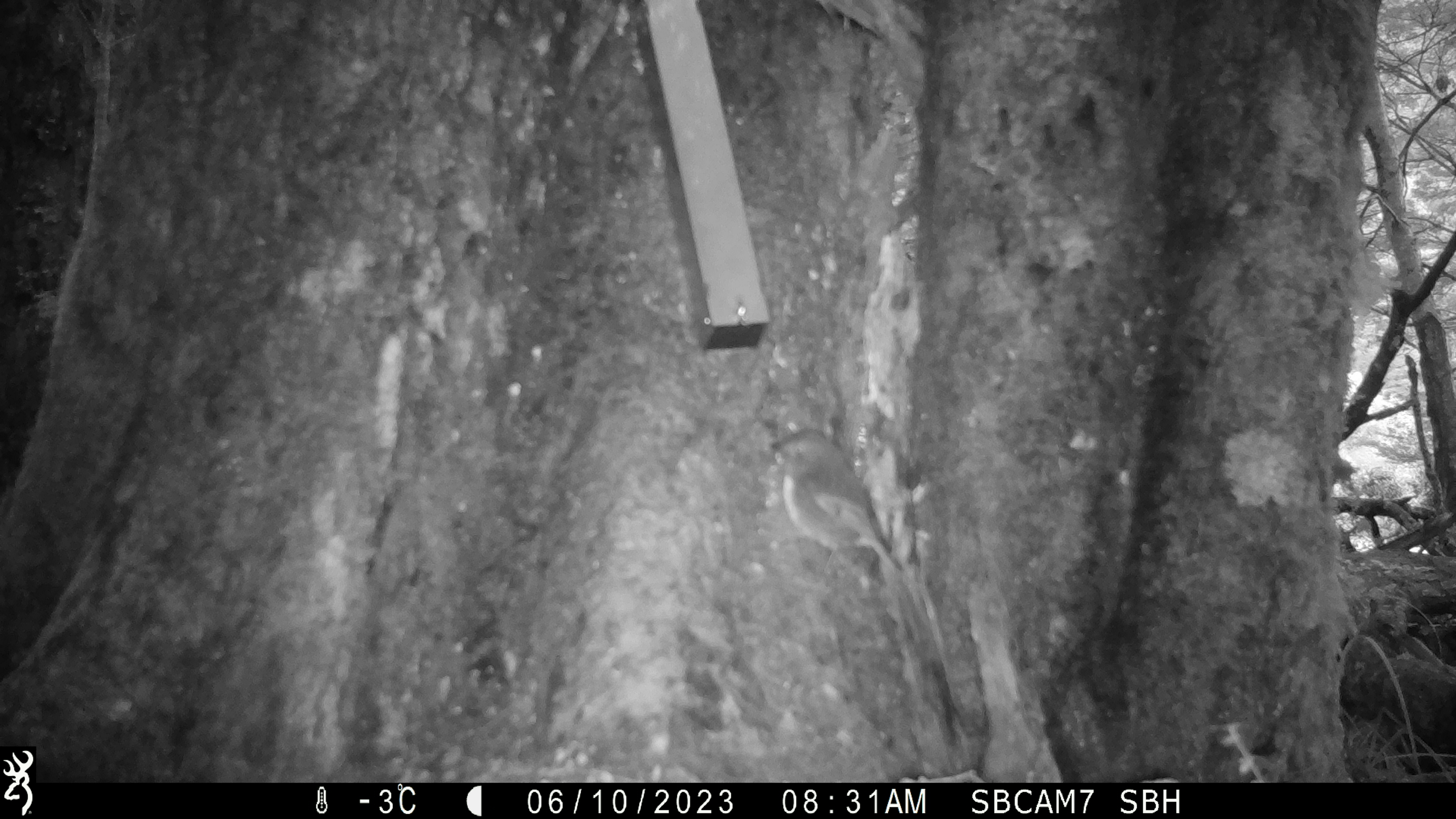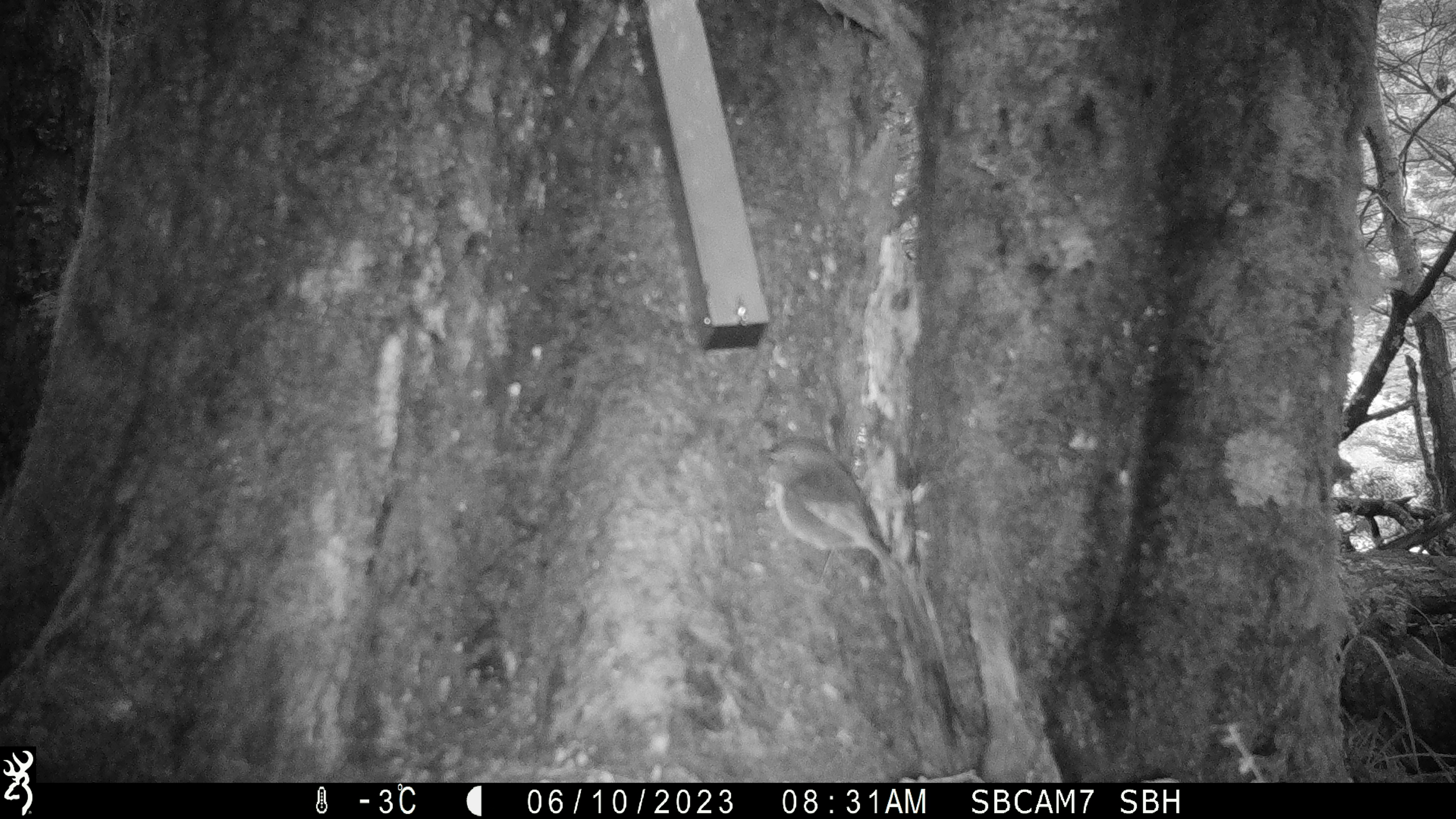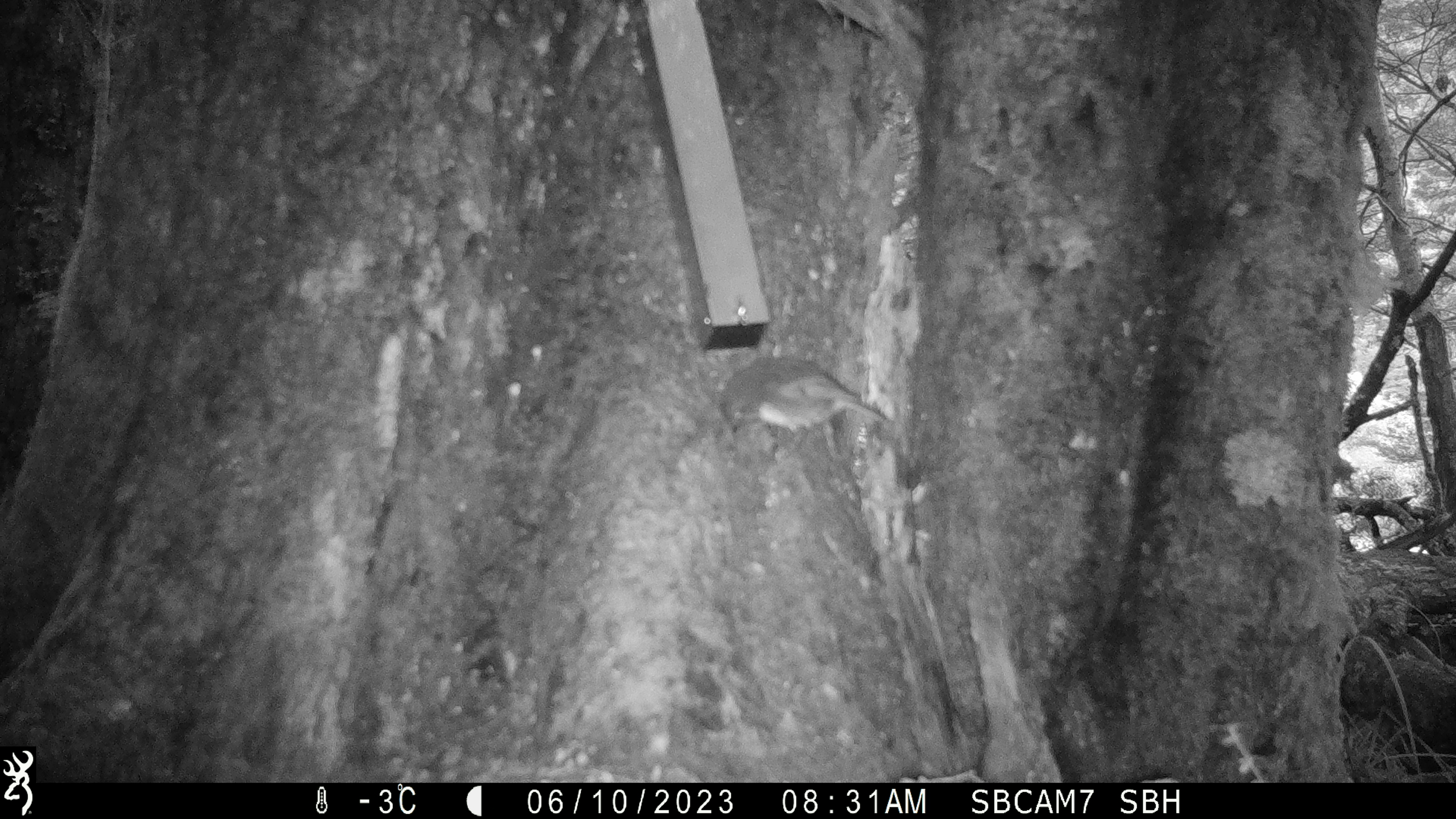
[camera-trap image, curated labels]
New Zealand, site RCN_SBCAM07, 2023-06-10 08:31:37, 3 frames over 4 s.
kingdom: Animalia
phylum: Chordata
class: Aves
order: Passeriformes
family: Petroicidae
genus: Petroica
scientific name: Petroica australis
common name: new zealand robin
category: robin